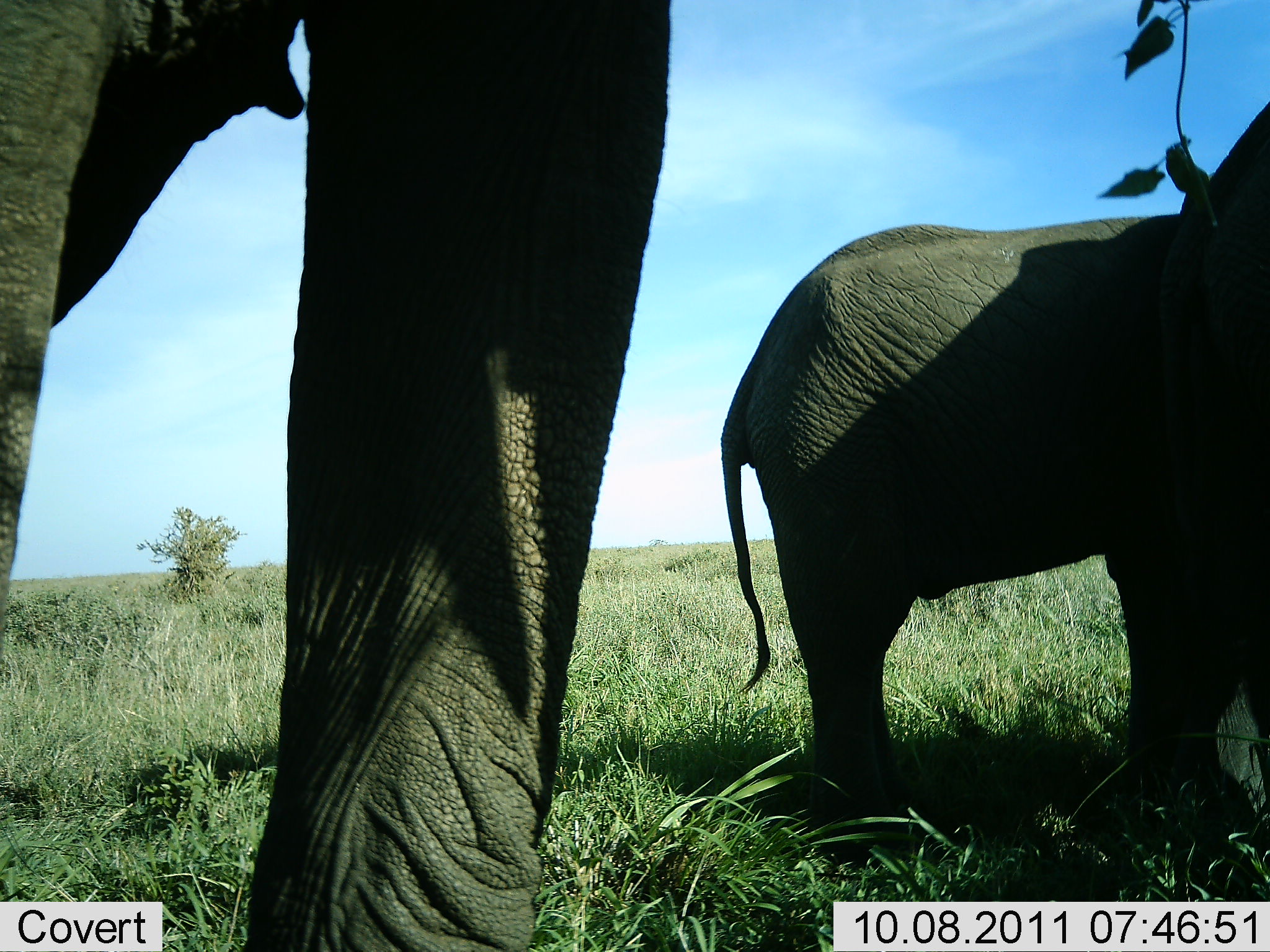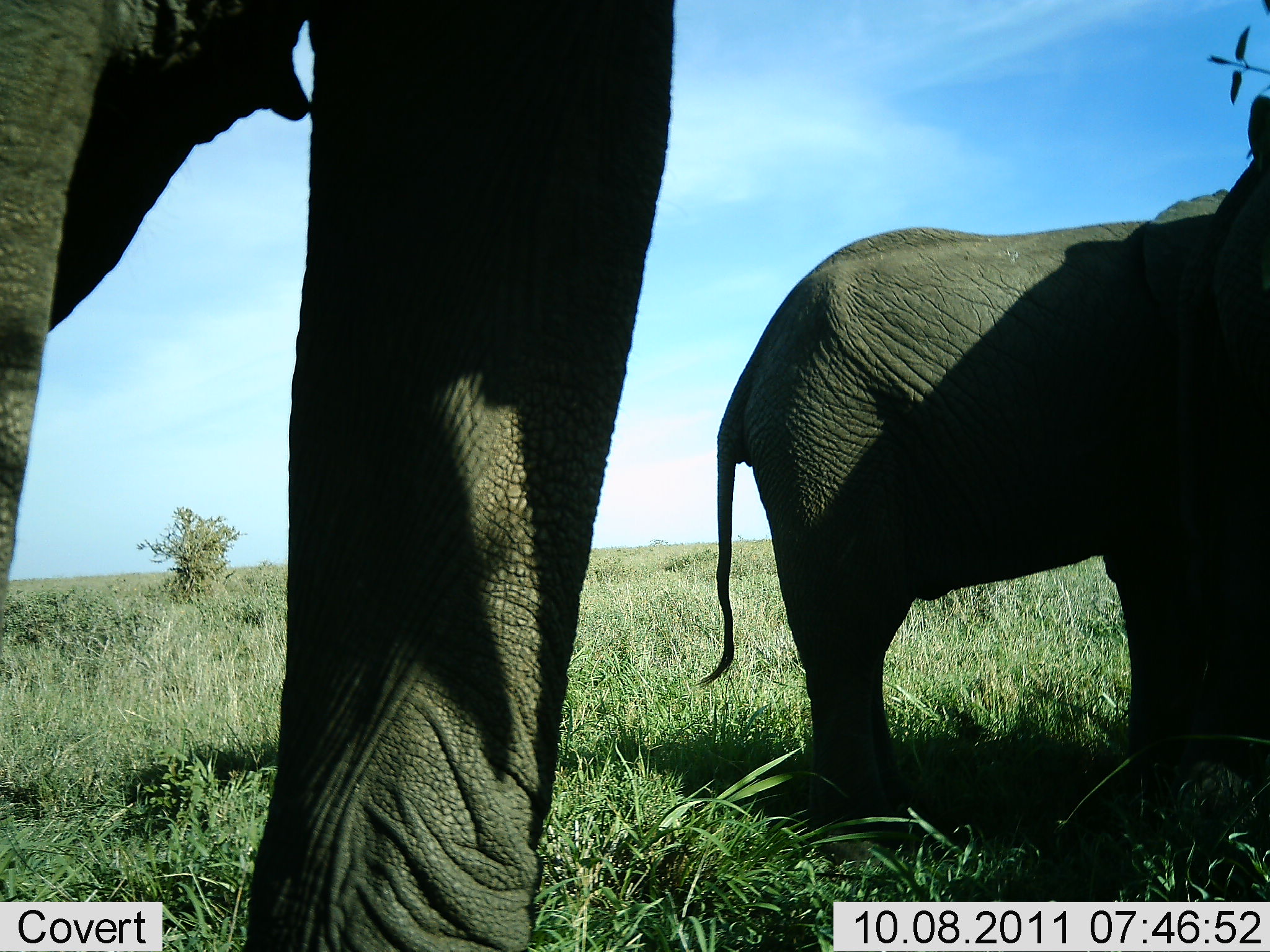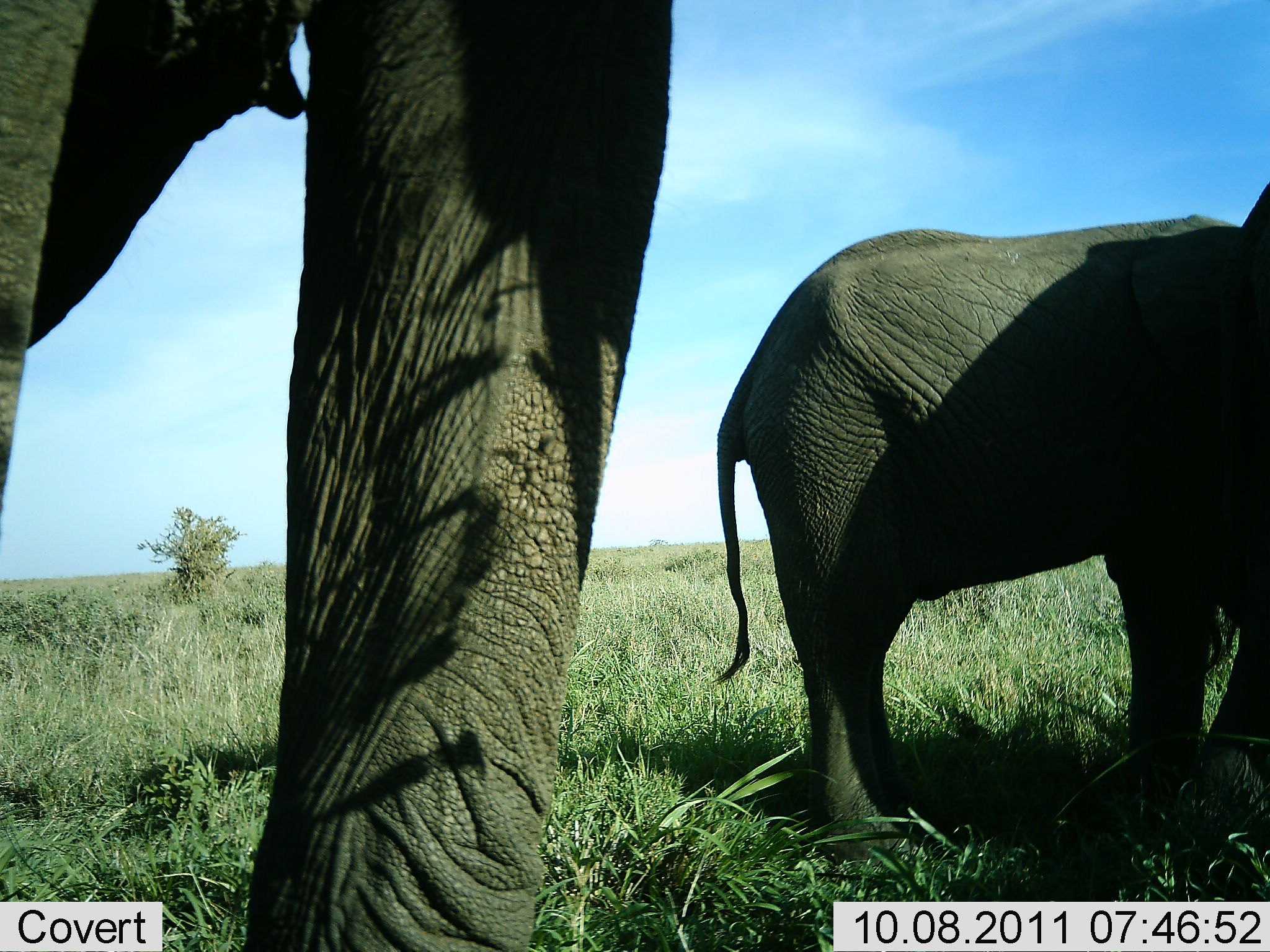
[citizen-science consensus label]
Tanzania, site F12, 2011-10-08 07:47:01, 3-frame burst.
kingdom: Animalia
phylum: Chordata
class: Mammalia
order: Proboscidea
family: Elephantidae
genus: Loxodonta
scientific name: Loxodonta africana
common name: african bush elephant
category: elephant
Elephant (african bush elephant) (Loxodonta africana), count 2. Behavior (volunteer vote fractions): standing 77%, resting 0%, moving 8%, interacting 0%. Young present (vote fraction): 8%. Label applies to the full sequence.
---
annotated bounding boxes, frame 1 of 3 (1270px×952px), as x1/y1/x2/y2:
animal: 2/0/691/952; 718/104/1269/882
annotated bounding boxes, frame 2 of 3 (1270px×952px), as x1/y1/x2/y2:
animal: 0/1/679/950; 697/91/1269/834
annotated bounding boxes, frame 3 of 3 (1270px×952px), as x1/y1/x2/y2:
animal: 1/0/676/950; 718/185/1270/885